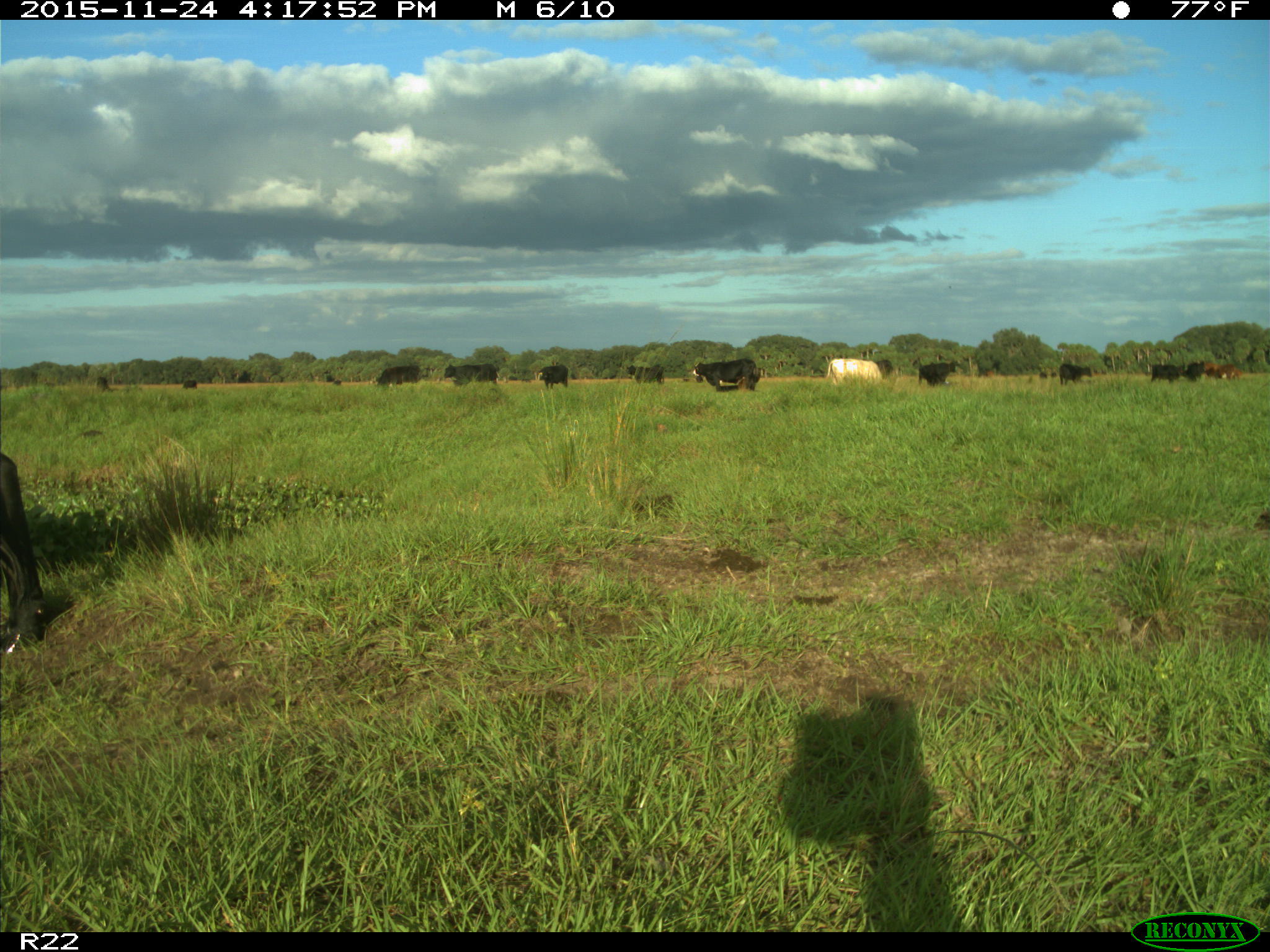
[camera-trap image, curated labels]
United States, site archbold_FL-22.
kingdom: Animalia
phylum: Chordata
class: Mammalia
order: Artiodactyla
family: Bovidae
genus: Bos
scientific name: Bos taurus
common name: domestic cow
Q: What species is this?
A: Bos taurus (domestic cow).